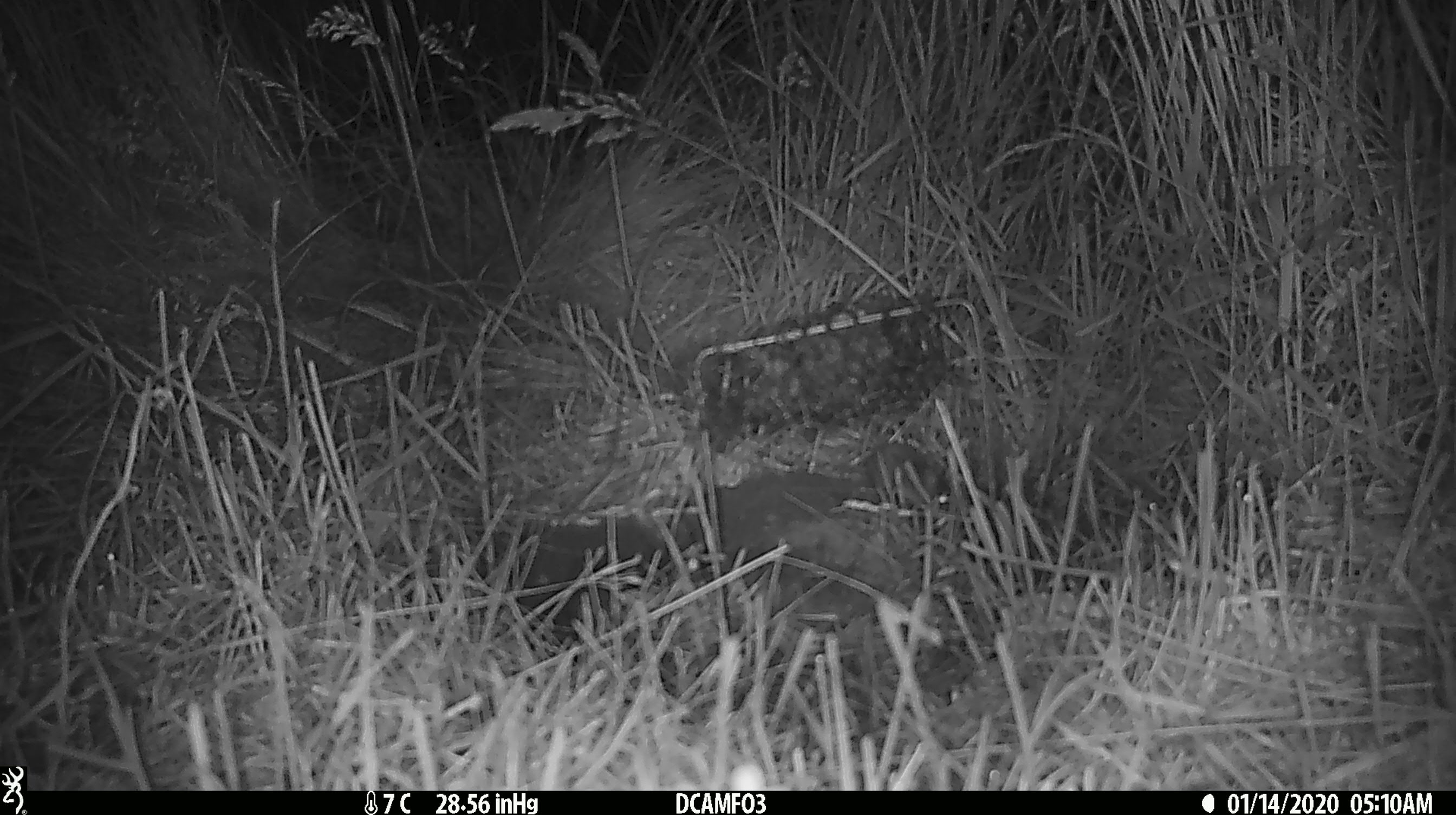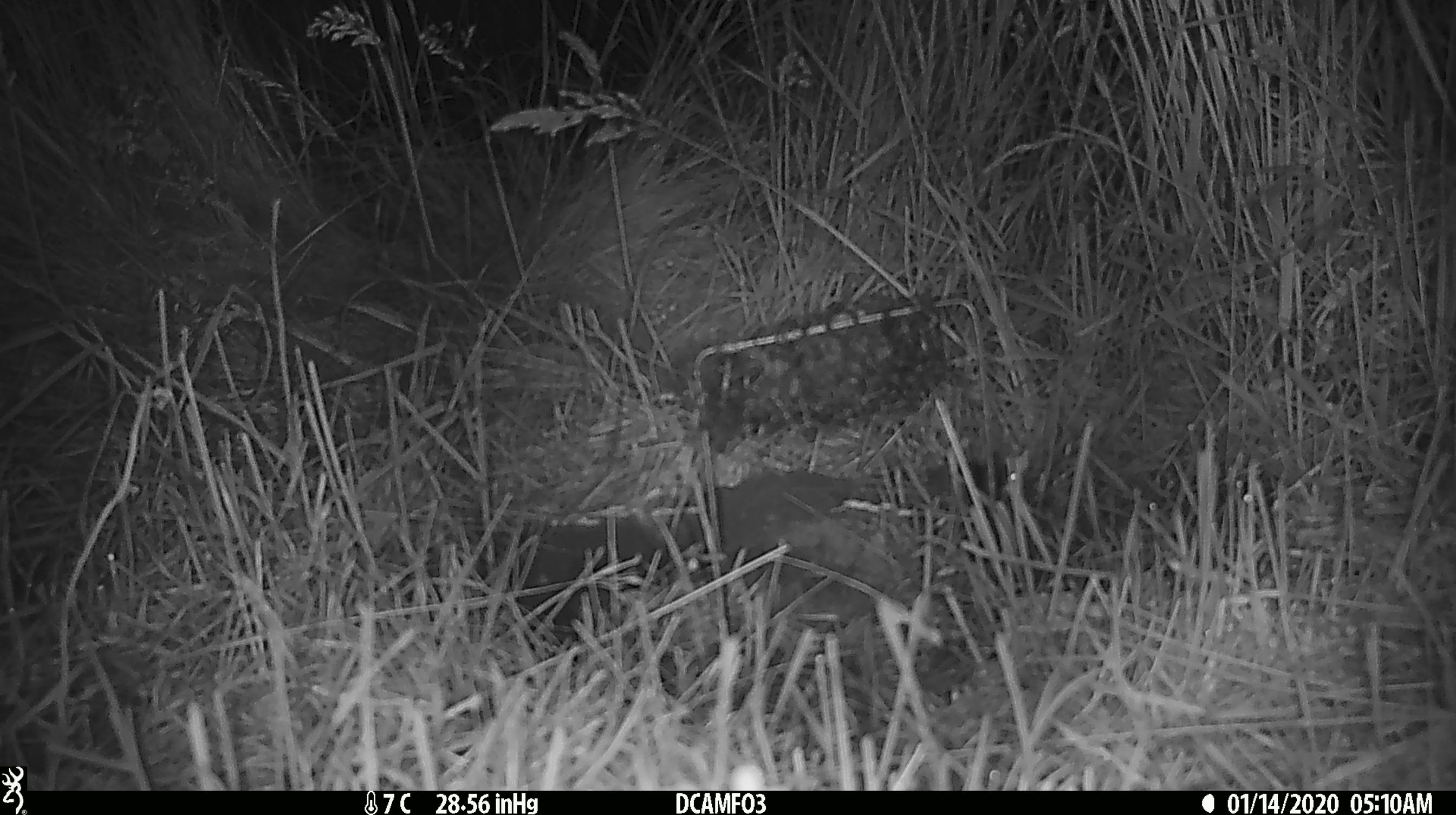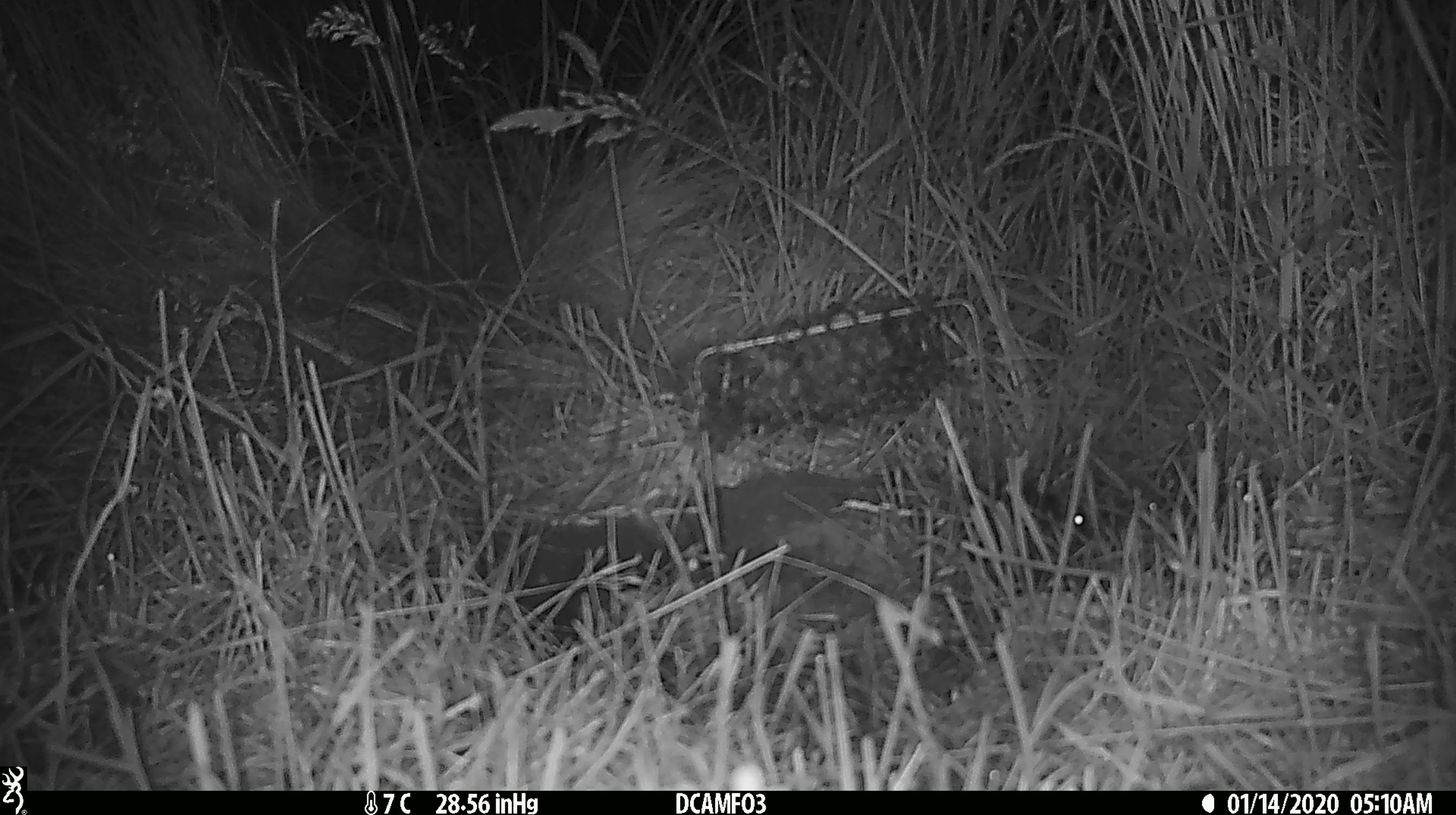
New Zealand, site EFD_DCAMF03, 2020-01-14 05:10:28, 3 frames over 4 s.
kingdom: Animalia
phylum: Chordata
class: Mammalia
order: Rodentia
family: Muridae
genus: Mus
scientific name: Mus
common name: mouse